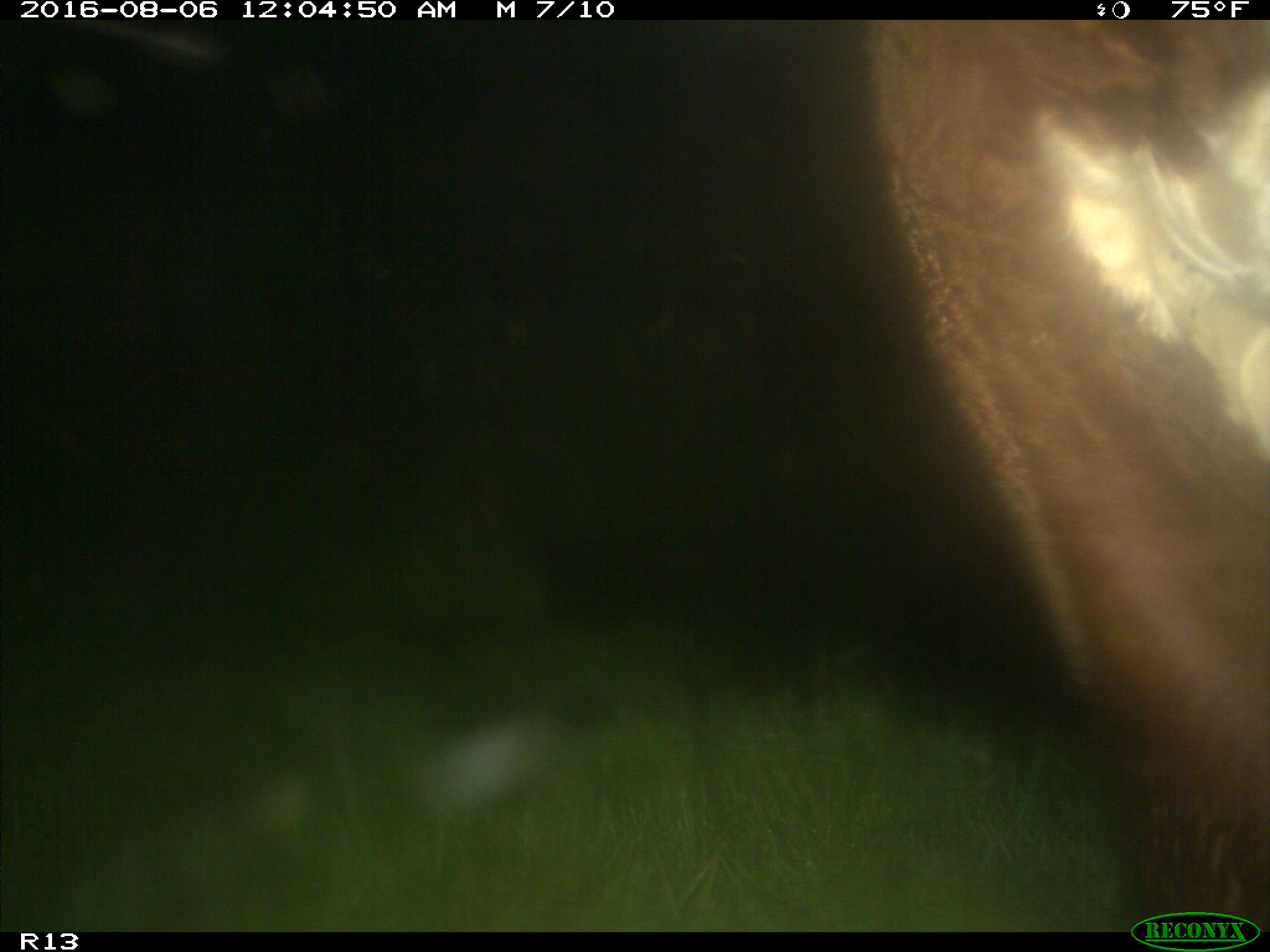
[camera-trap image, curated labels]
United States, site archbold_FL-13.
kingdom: Animalia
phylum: Chordata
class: Mammalia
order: Artiodactyla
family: Bovidae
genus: Bos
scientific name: Bos taurus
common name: domestic cow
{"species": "Bos taurus (domestic cow)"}